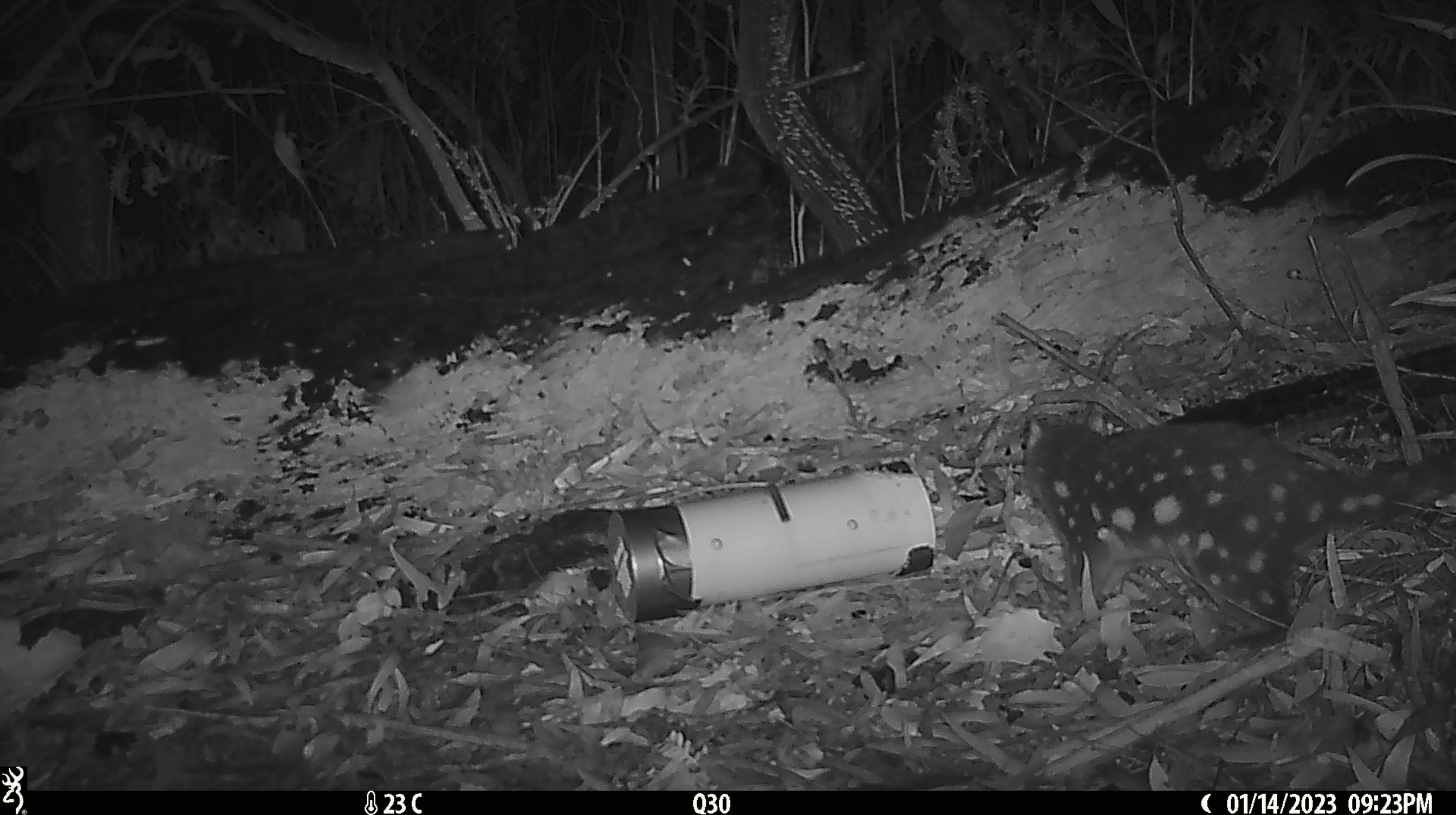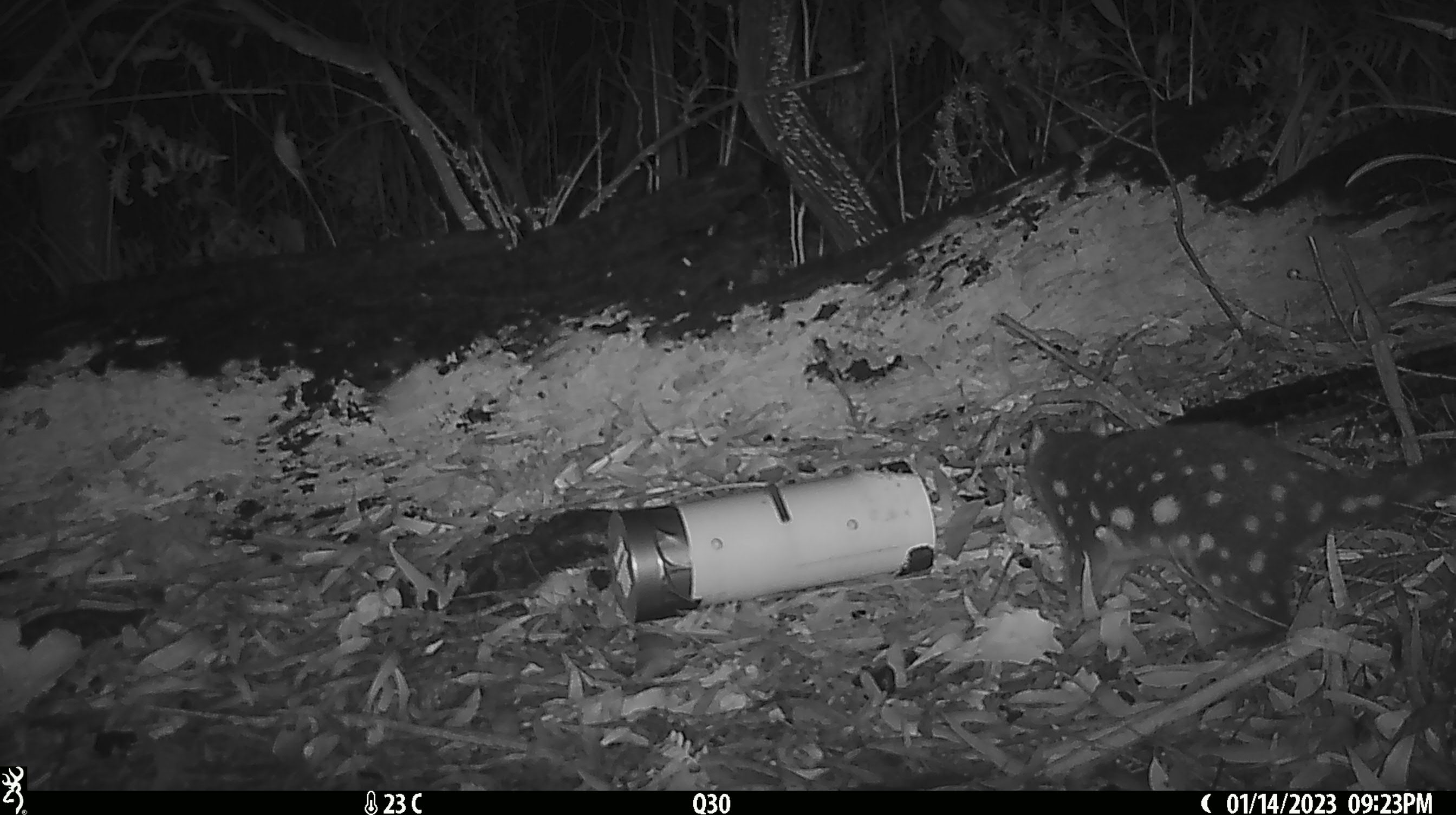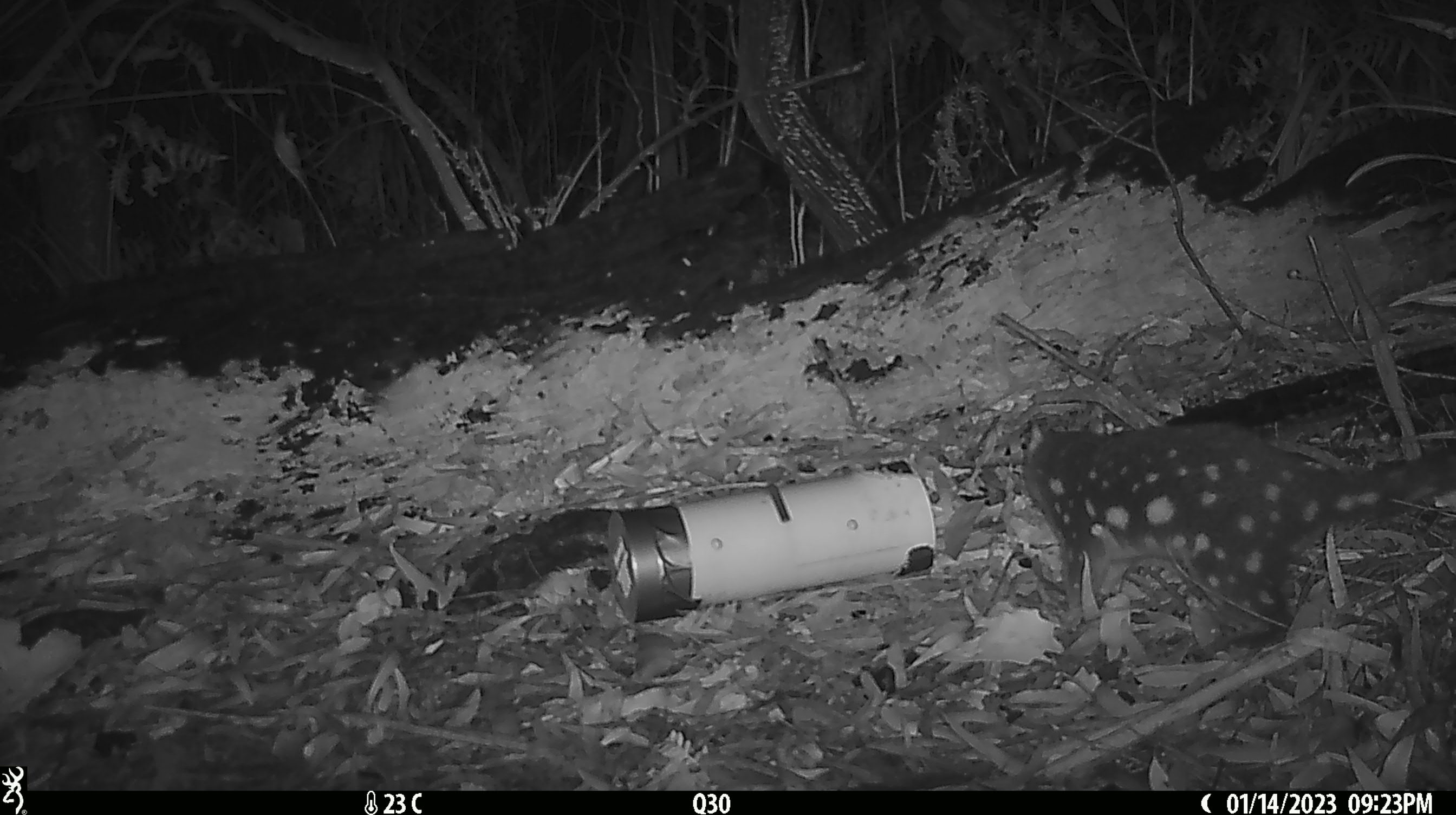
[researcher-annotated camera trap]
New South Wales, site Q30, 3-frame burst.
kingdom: Animalia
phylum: Chordata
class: Mammalia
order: Dasyuromorphia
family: Dasyuridae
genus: Dasyurus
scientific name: Dasyurus maculatus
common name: spotted-tailed quoll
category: quoll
Quoll (spotted-tailed quoll) (Dasyurus maculatus).